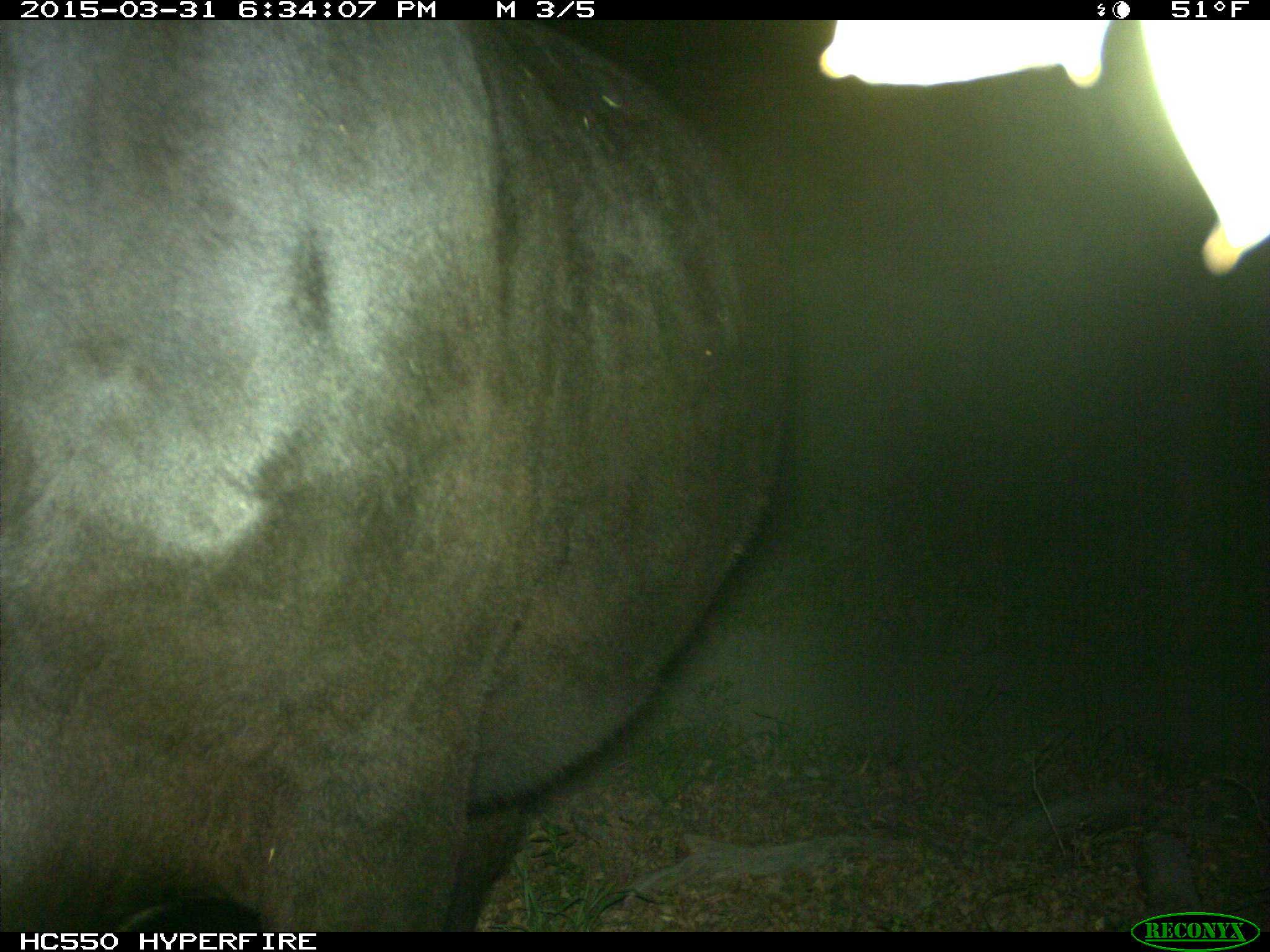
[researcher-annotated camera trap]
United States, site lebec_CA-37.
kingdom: Animalia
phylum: Chordata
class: Mammalia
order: Artiodactyla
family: Bovidae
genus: Bos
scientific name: Bos taurus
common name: domestic cow